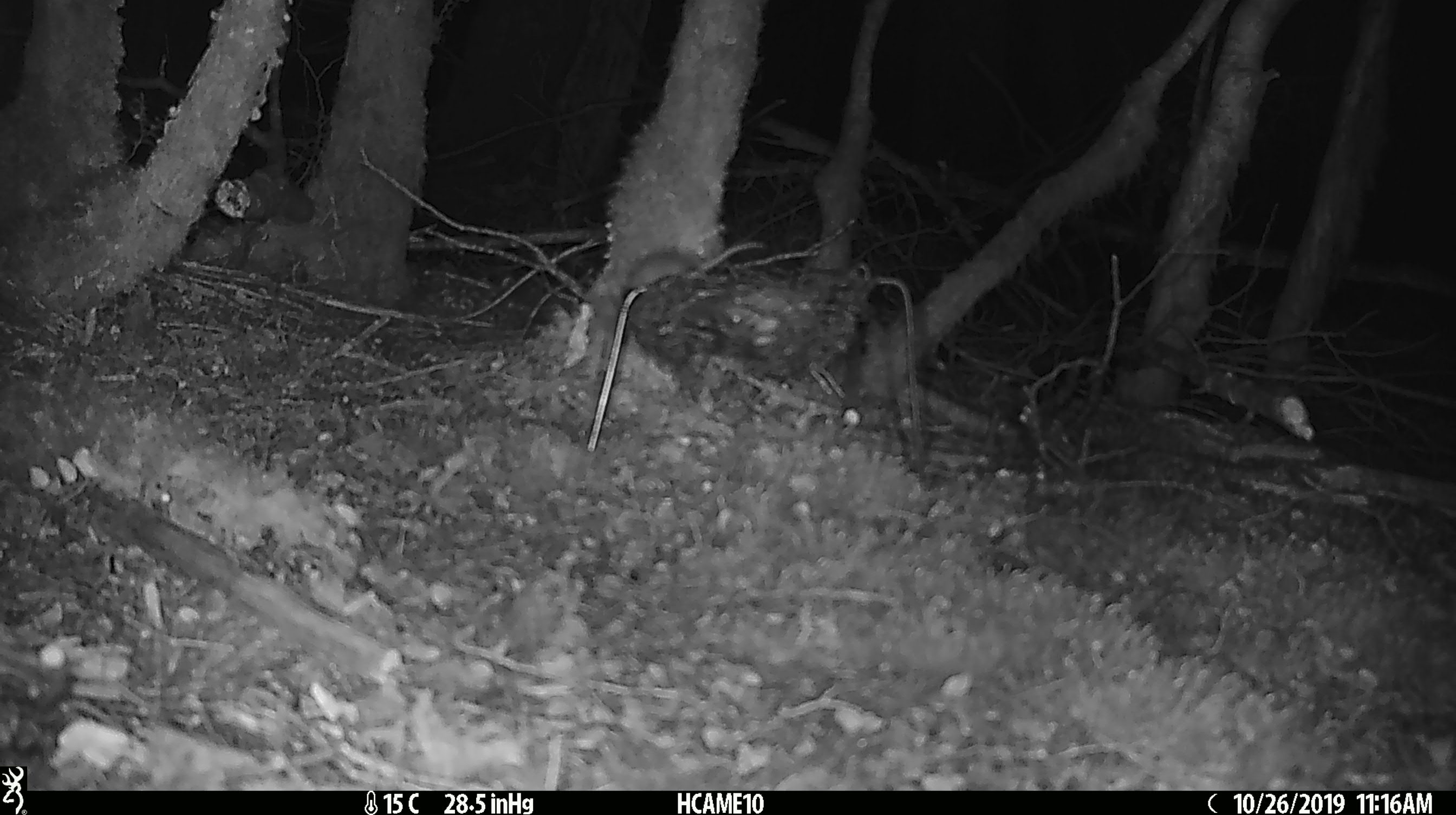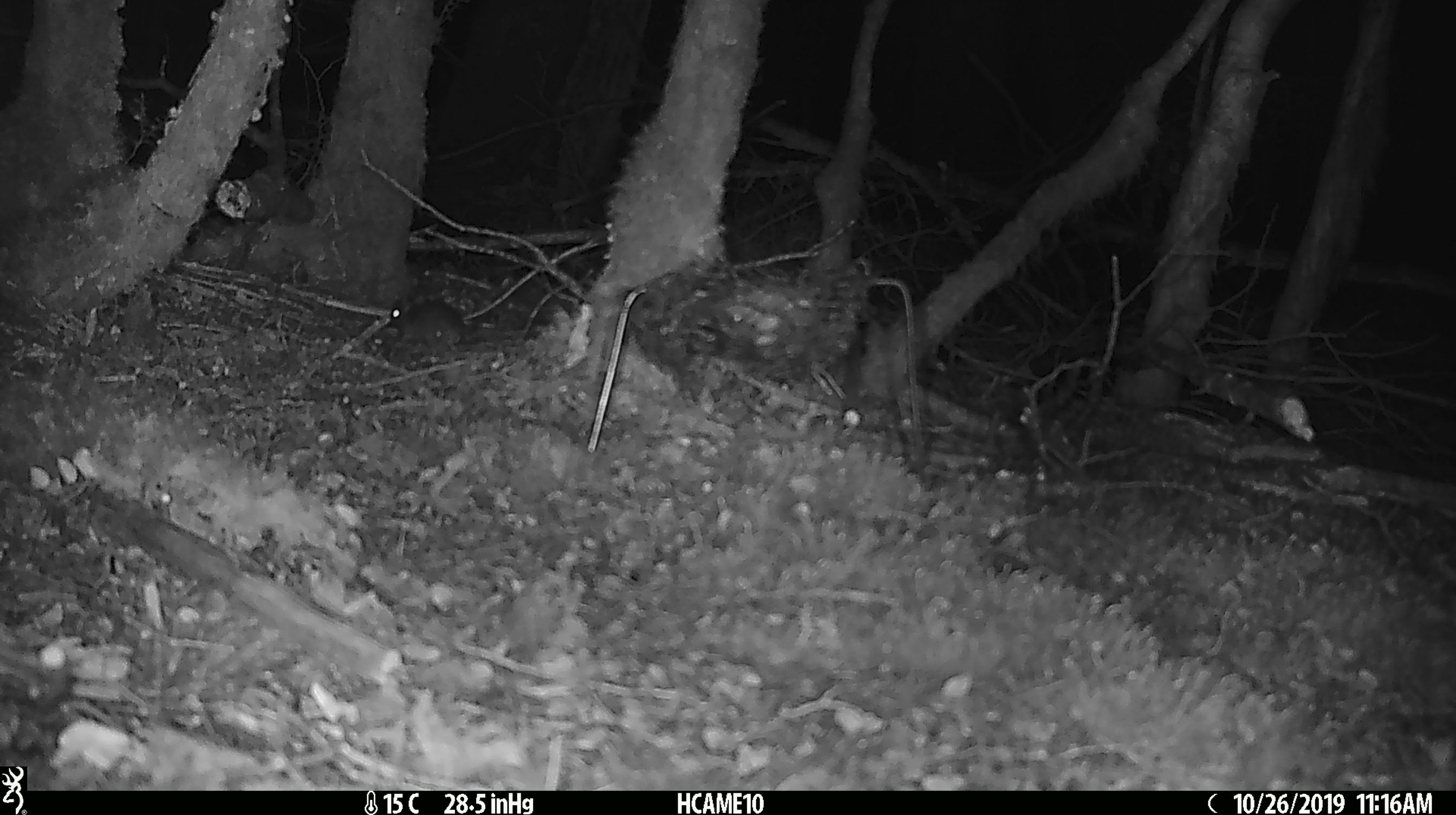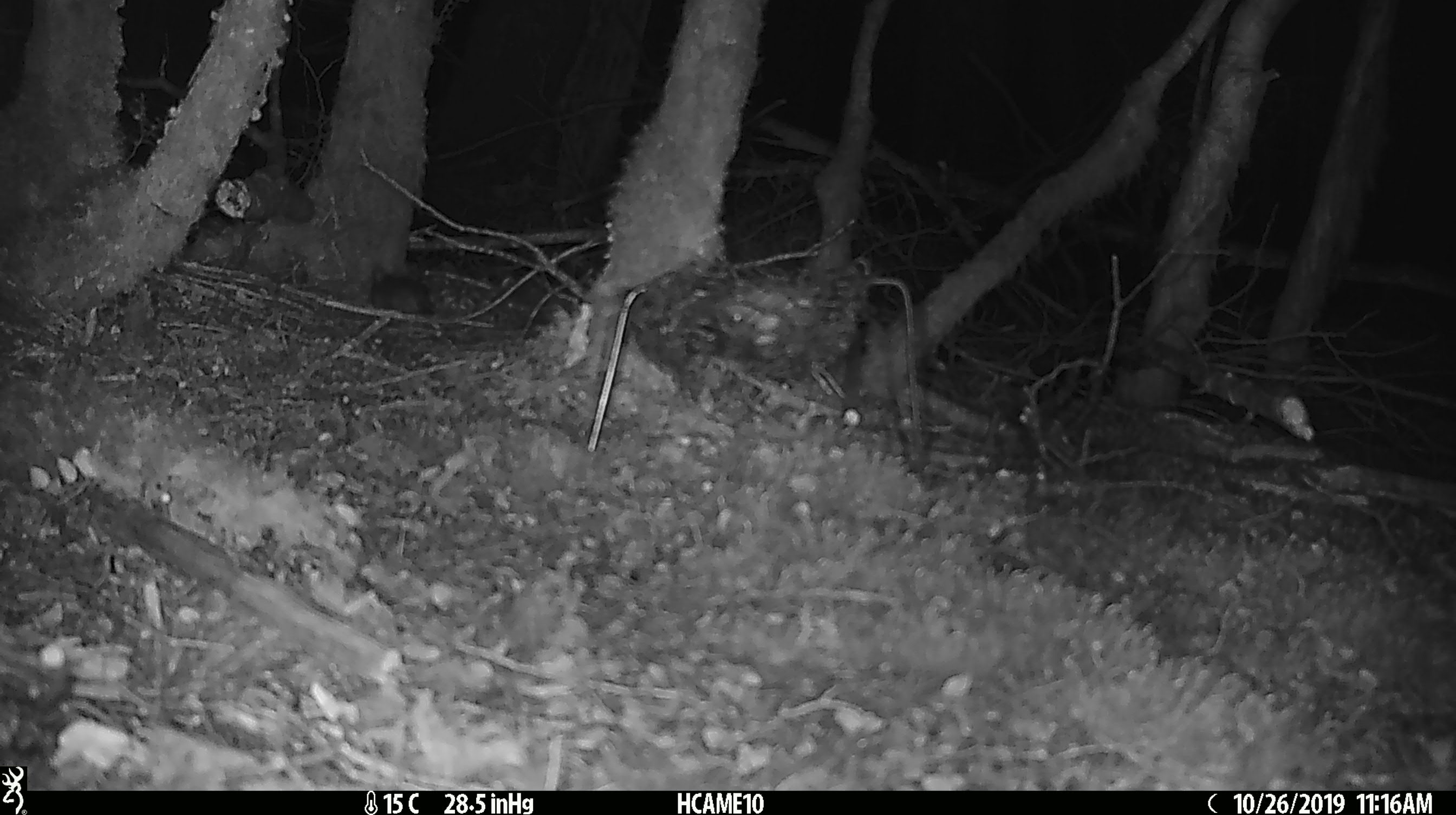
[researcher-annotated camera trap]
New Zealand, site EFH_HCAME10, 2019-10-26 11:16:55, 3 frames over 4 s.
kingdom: Animalia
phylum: Chordata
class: Mammalia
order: Rodentia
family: Muridae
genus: Mus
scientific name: Mus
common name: mouse